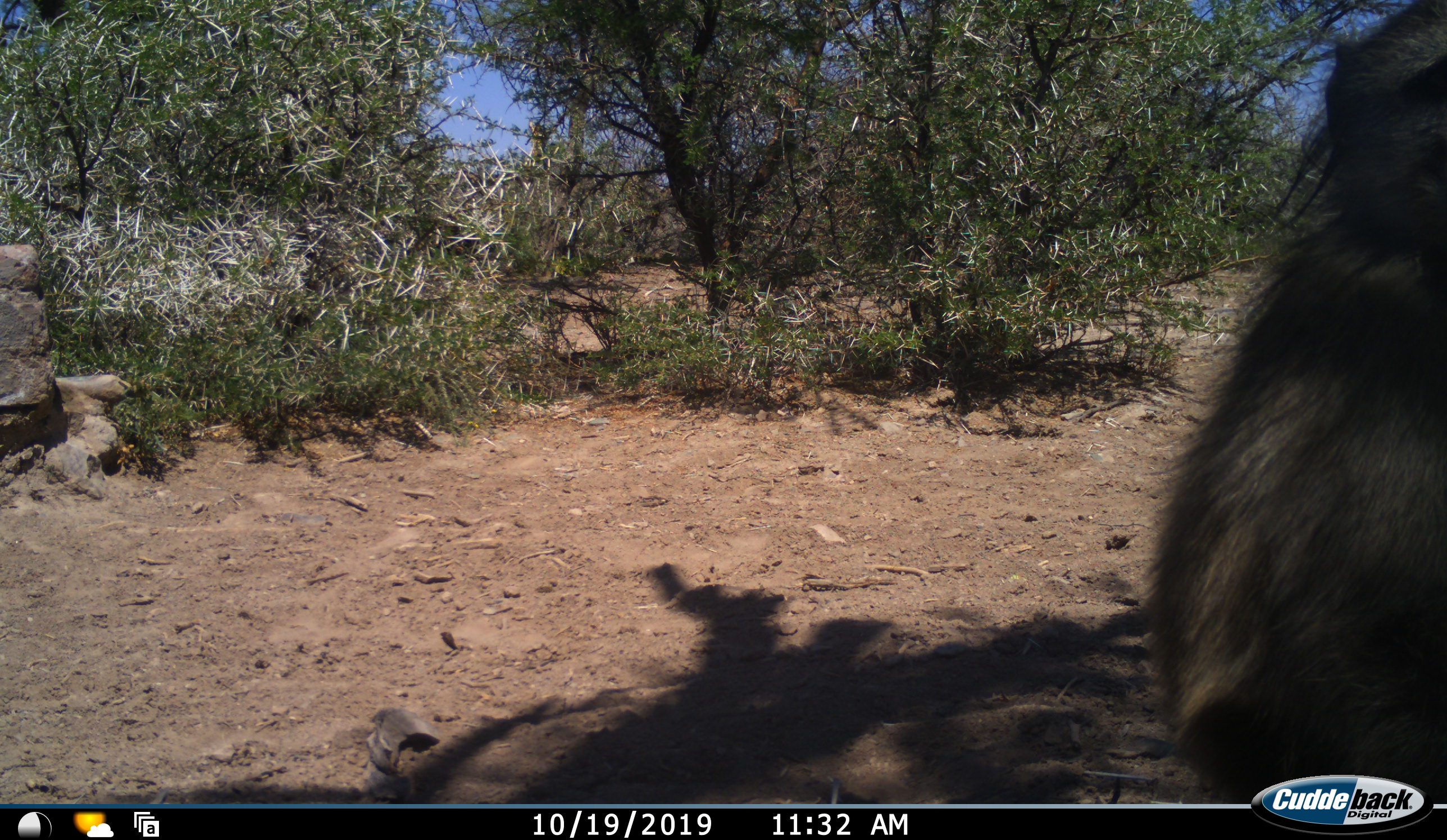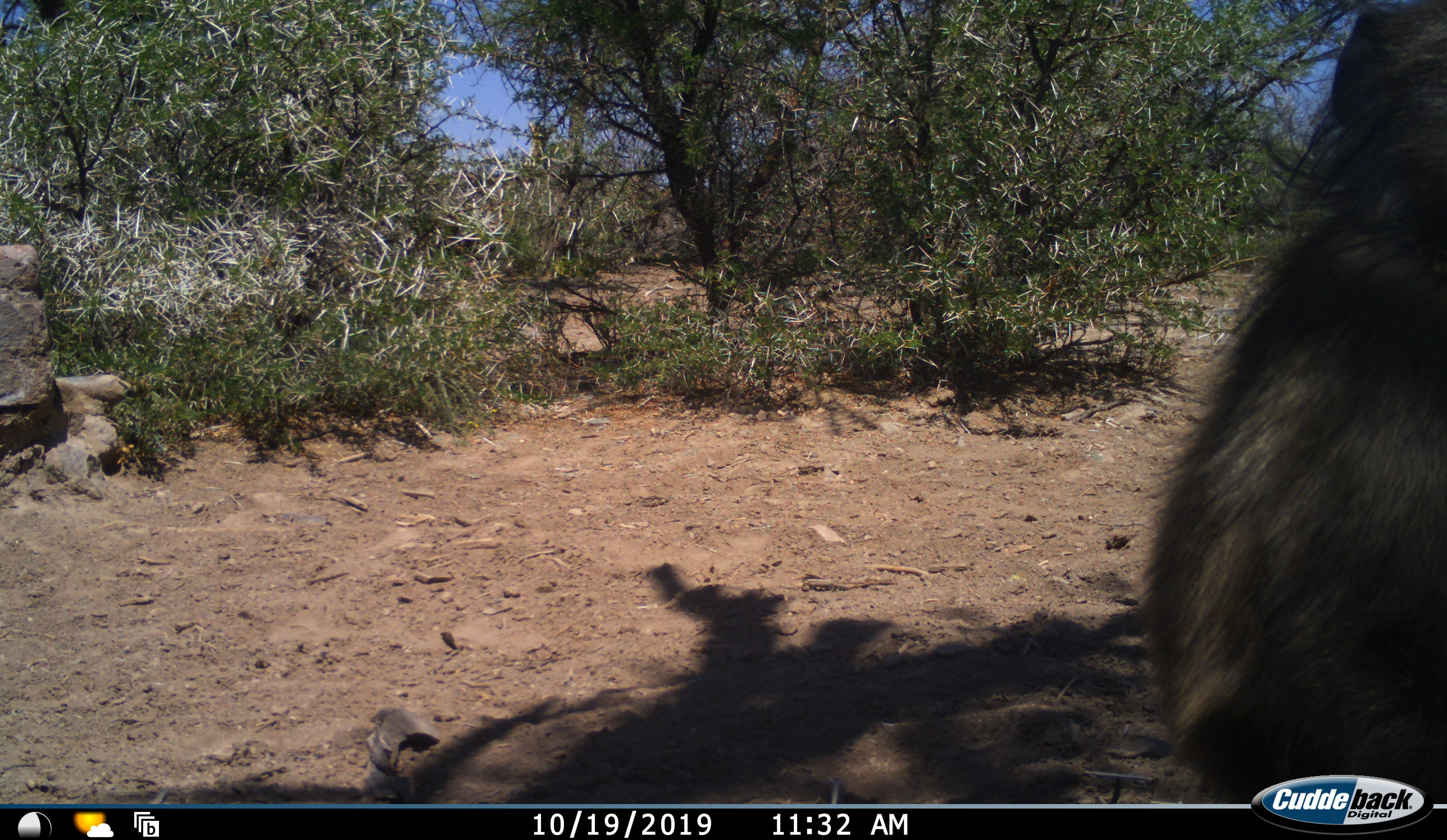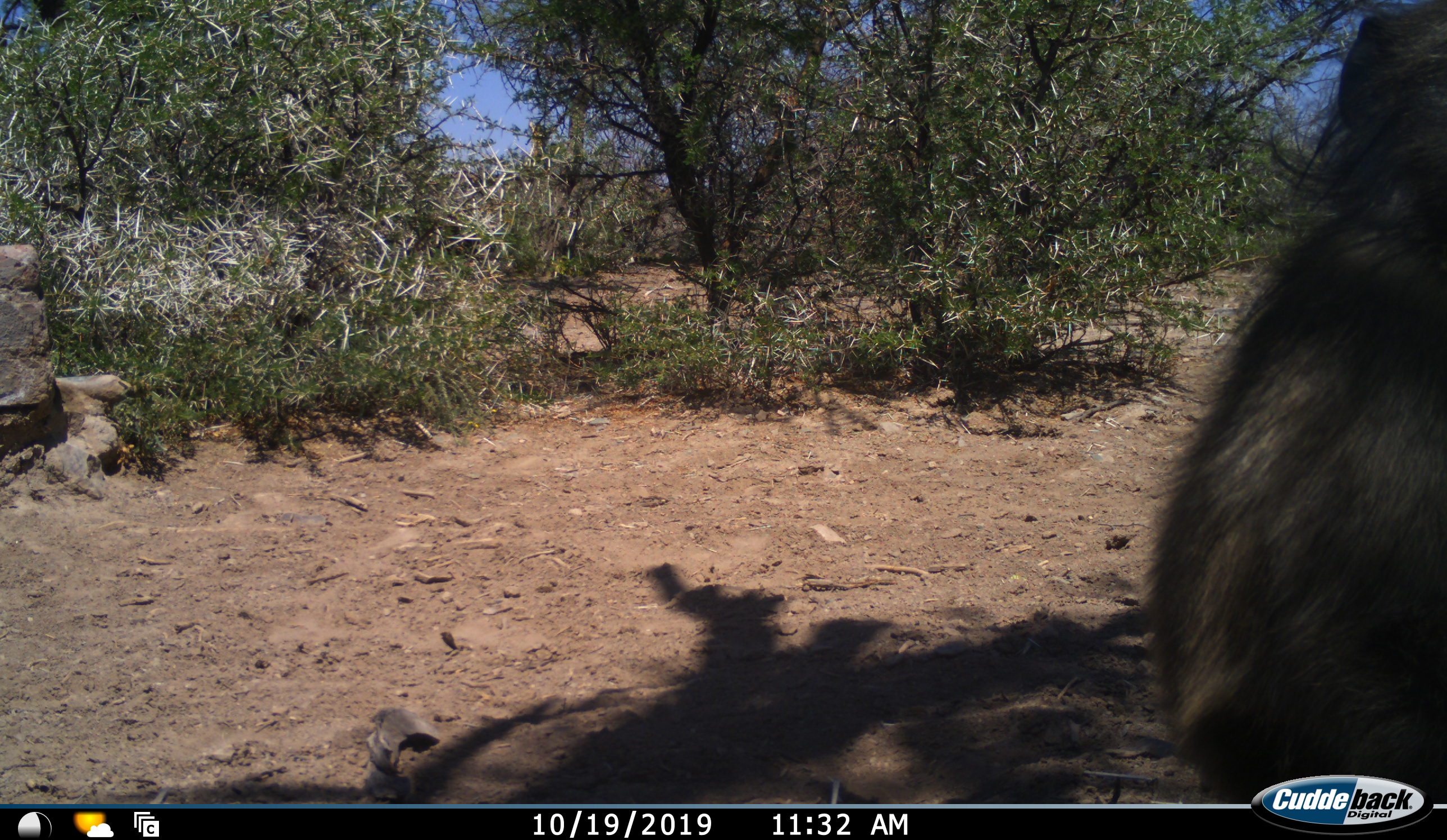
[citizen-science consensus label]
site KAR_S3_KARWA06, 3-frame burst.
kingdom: Animalia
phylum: Chordata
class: Mammalia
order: Primates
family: Cercopithecidae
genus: Papio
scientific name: Papio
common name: baboon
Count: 1.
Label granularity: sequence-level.